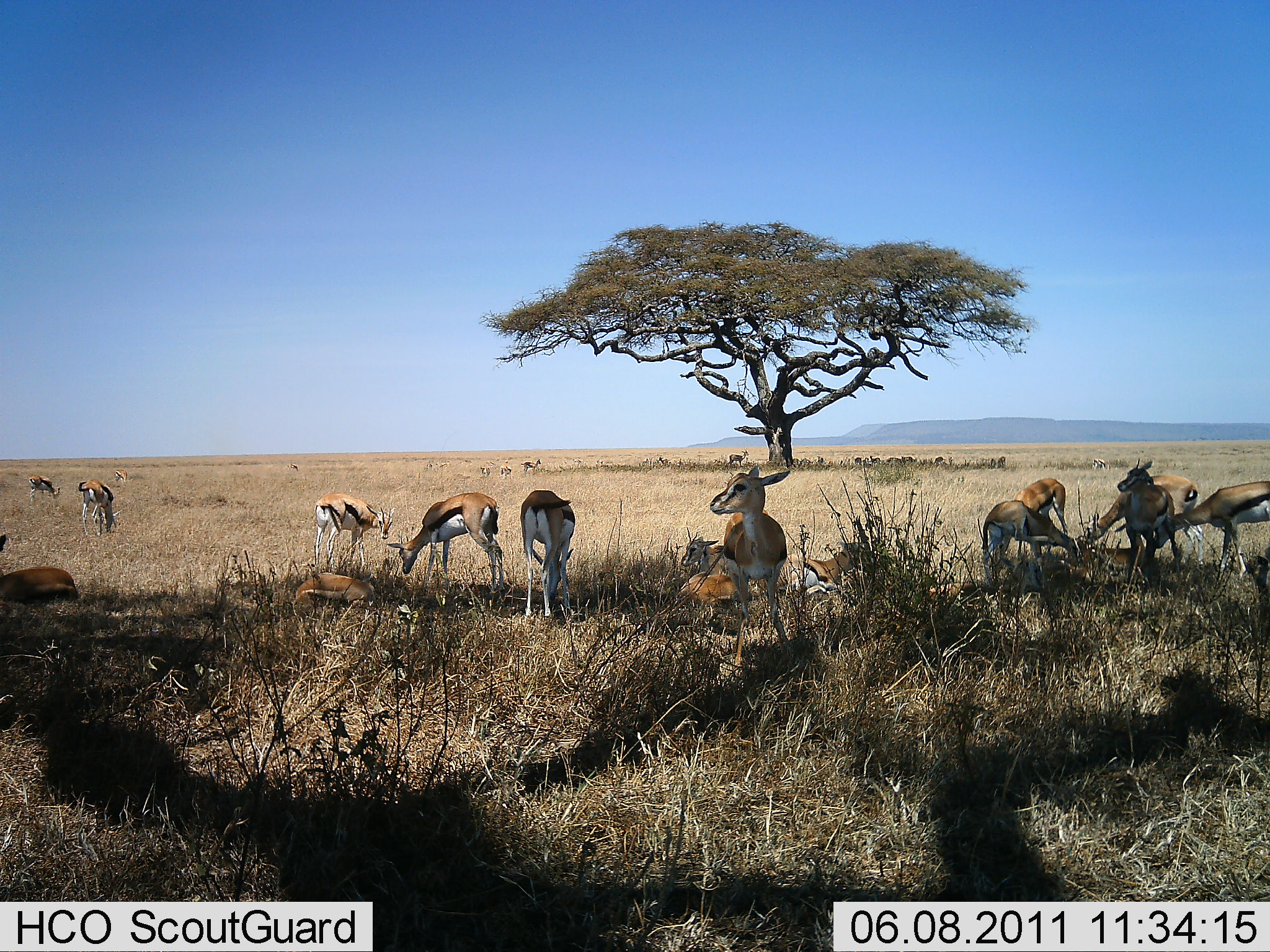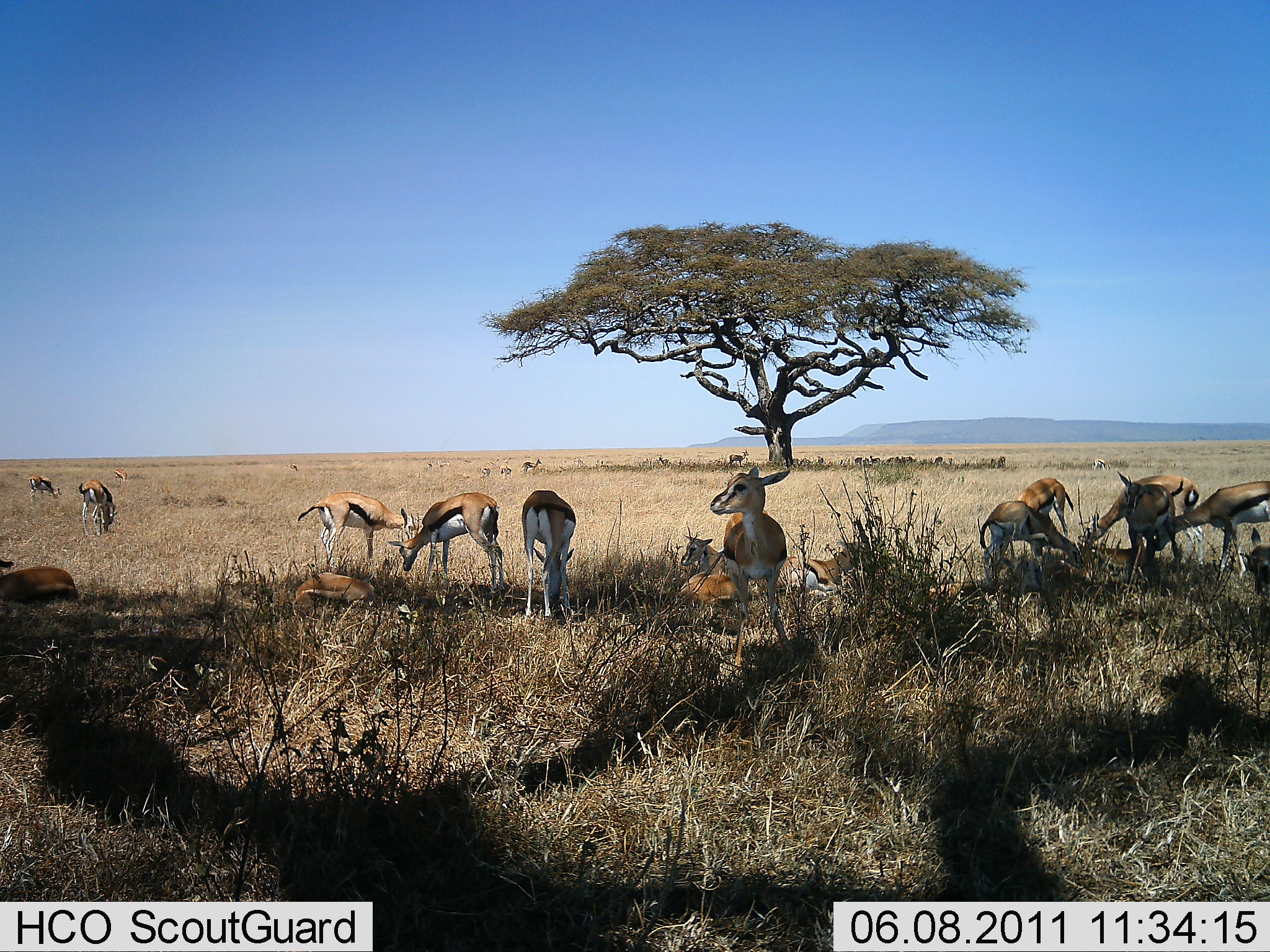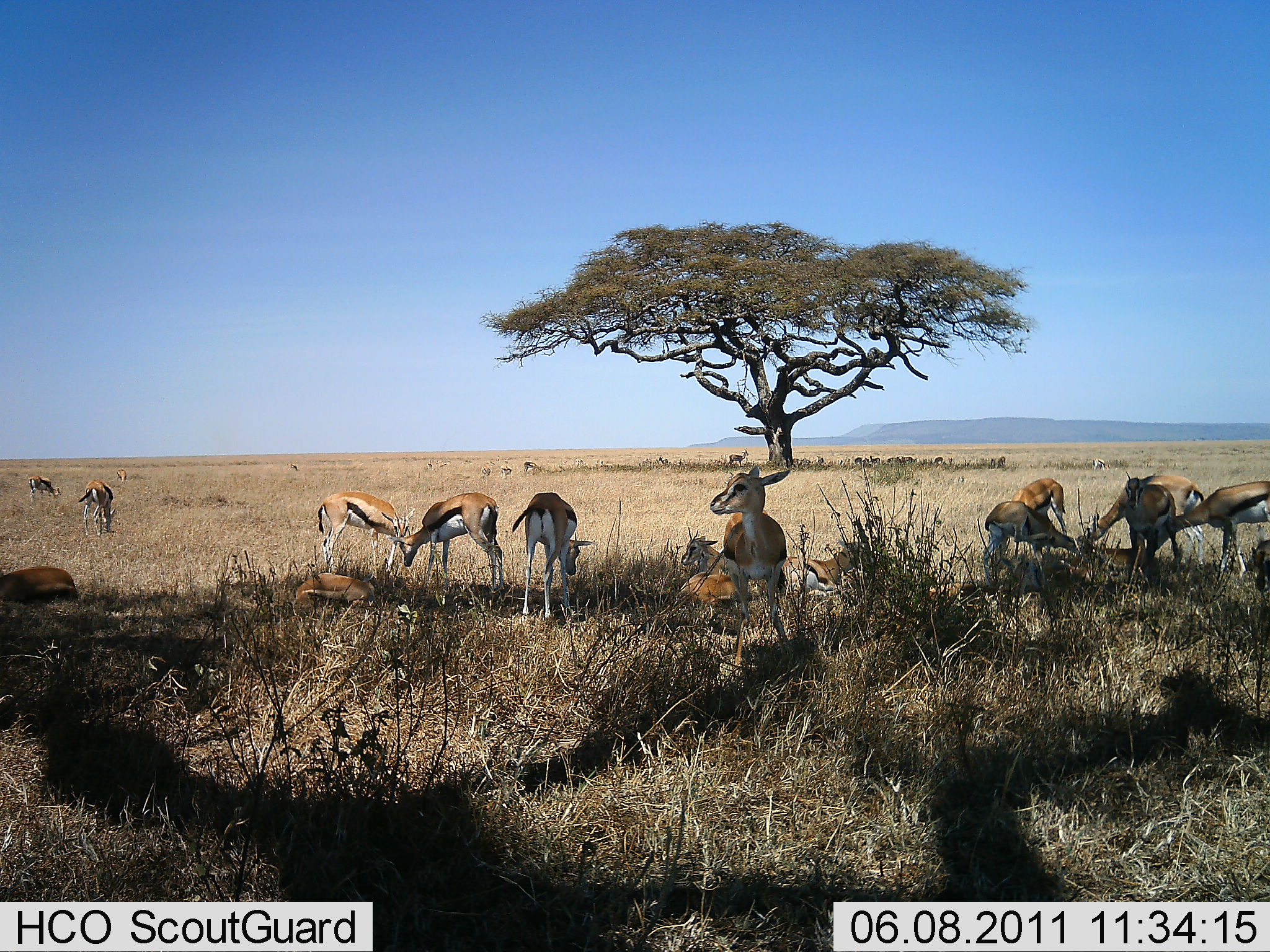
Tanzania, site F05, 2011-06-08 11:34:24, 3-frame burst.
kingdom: Animalia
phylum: Chordata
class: Mammalia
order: Artiodactyla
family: Bovidae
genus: Eudorcas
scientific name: Eudorcas thomsonii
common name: thomson's gazelle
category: gazellethomsons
Gazellethomsons (thomson's gazelle) (Eudorcas thomsonii), count 11-50. Behavior (volunteer vote fractions): standing 42%, resting 75%, moving 8%, interacting 0%. Young present (vote fraction): 8%. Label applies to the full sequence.